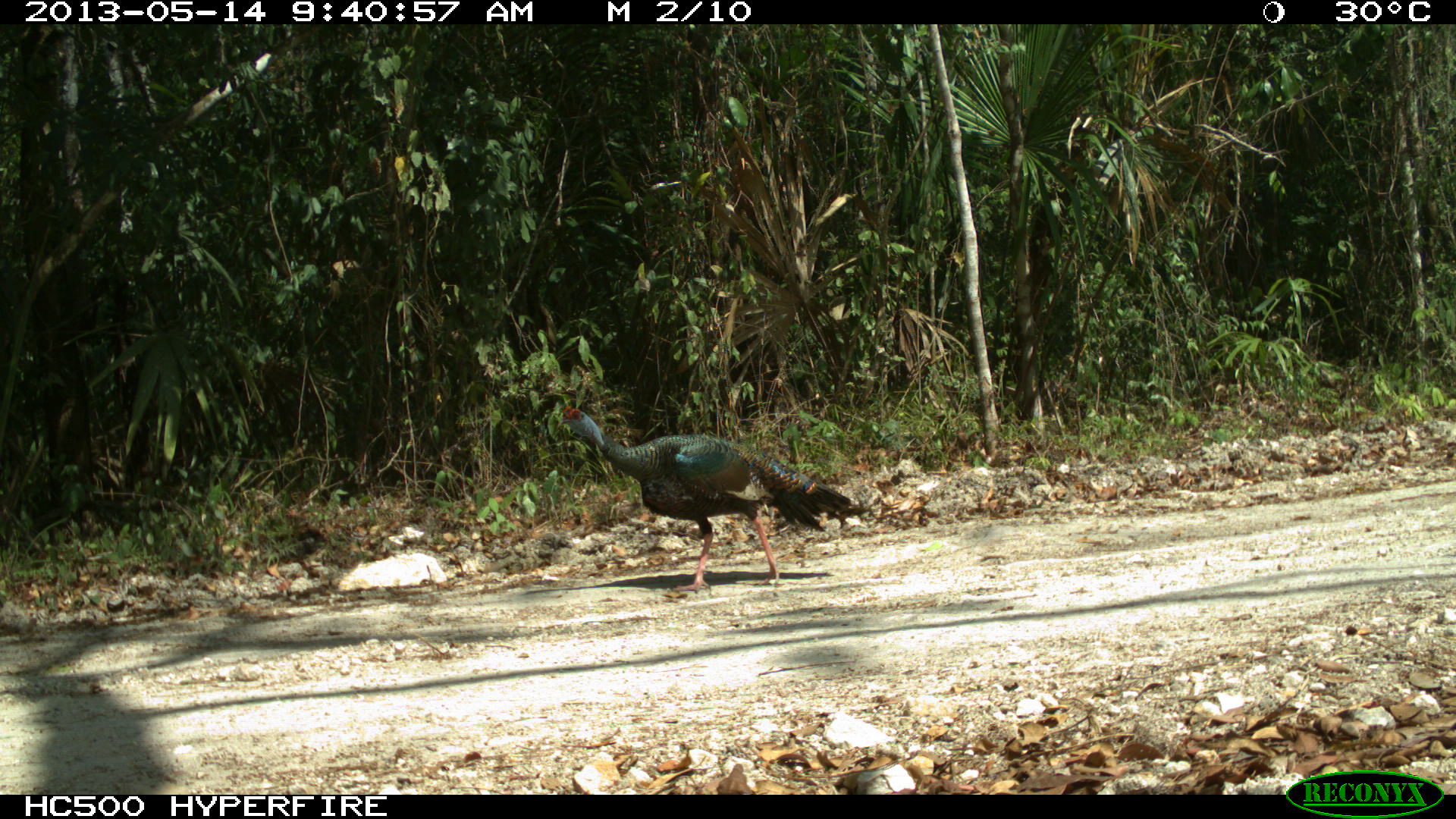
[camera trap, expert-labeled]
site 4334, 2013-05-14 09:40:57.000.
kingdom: Animalia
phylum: Chordata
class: Aves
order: Galliformes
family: Phasianidae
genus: Meleagris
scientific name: Meleagris ocellata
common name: ocellated turkey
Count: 1.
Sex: male.